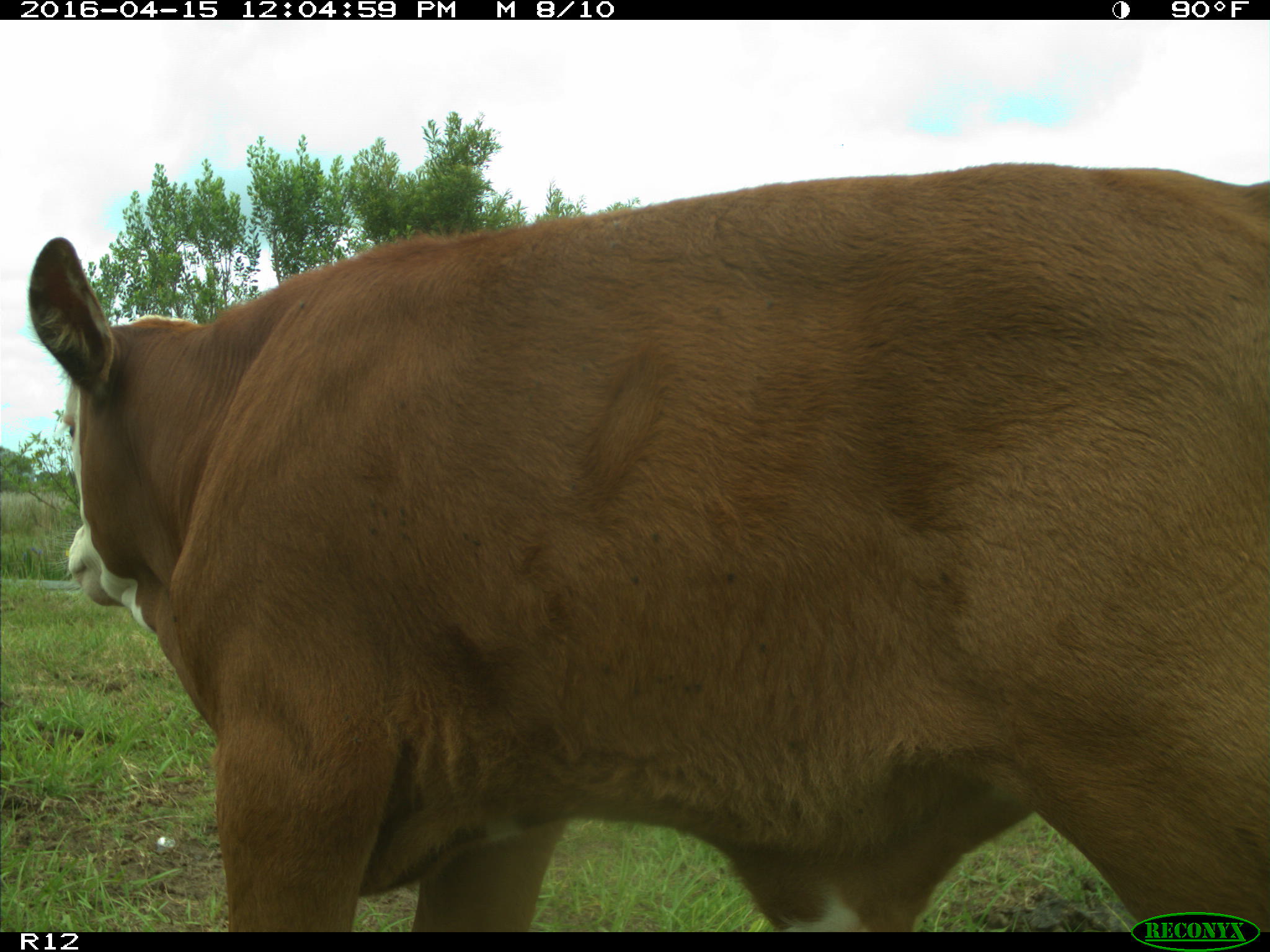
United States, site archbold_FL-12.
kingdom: Animalia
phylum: Chordata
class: Mammalia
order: Artiodactyla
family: Bovidae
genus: Bos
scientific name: Bos taurus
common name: domestic cow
Bos taurus (domestic cow).